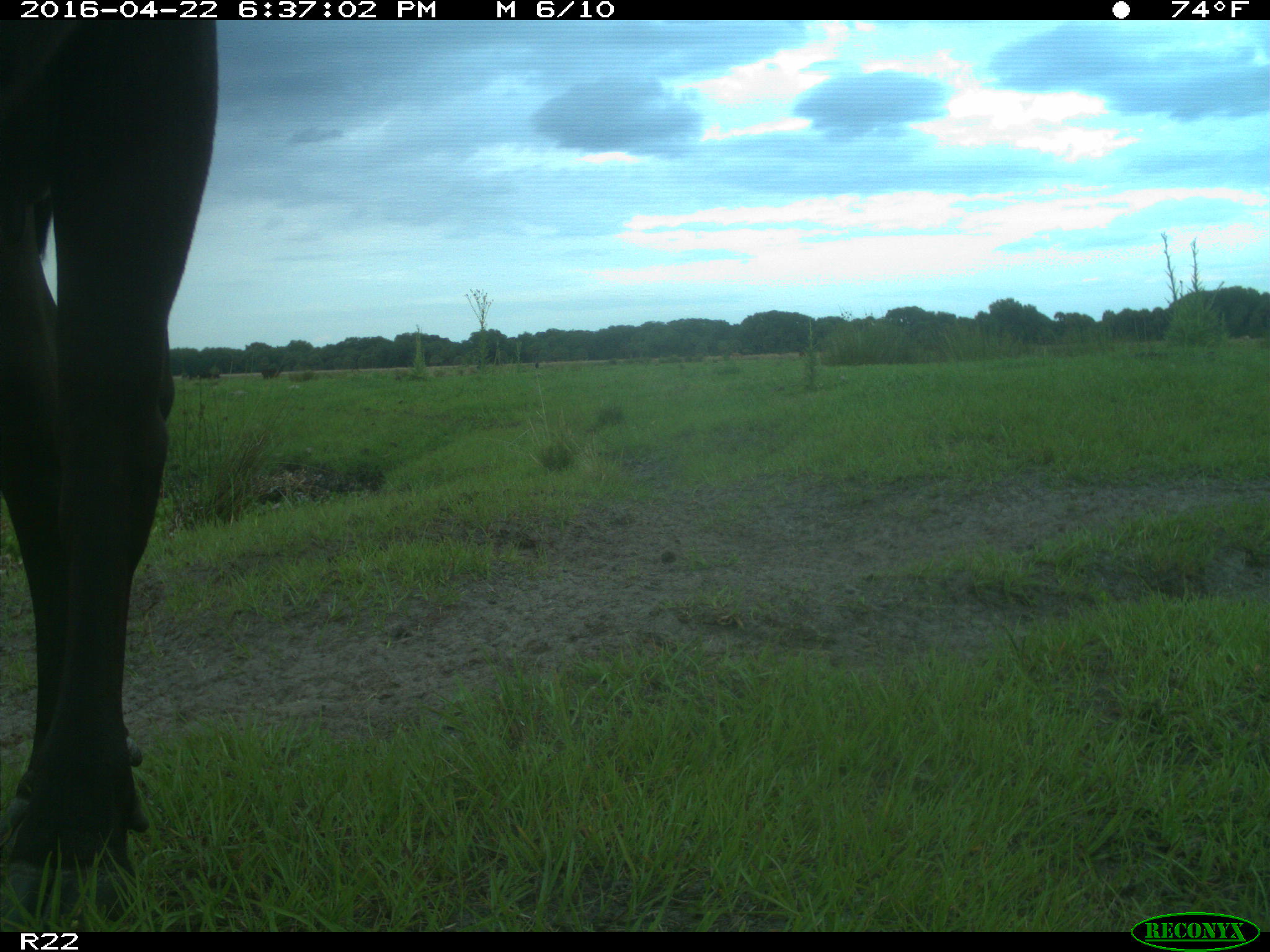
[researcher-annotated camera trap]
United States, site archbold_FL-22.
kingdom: Animalia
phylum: Chordata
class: Mammalia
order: Artiodactyla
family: Bovidae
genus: Bos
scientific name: Bos taurus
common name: domestic cow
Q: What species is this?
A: Bos taurus (domestic cow).